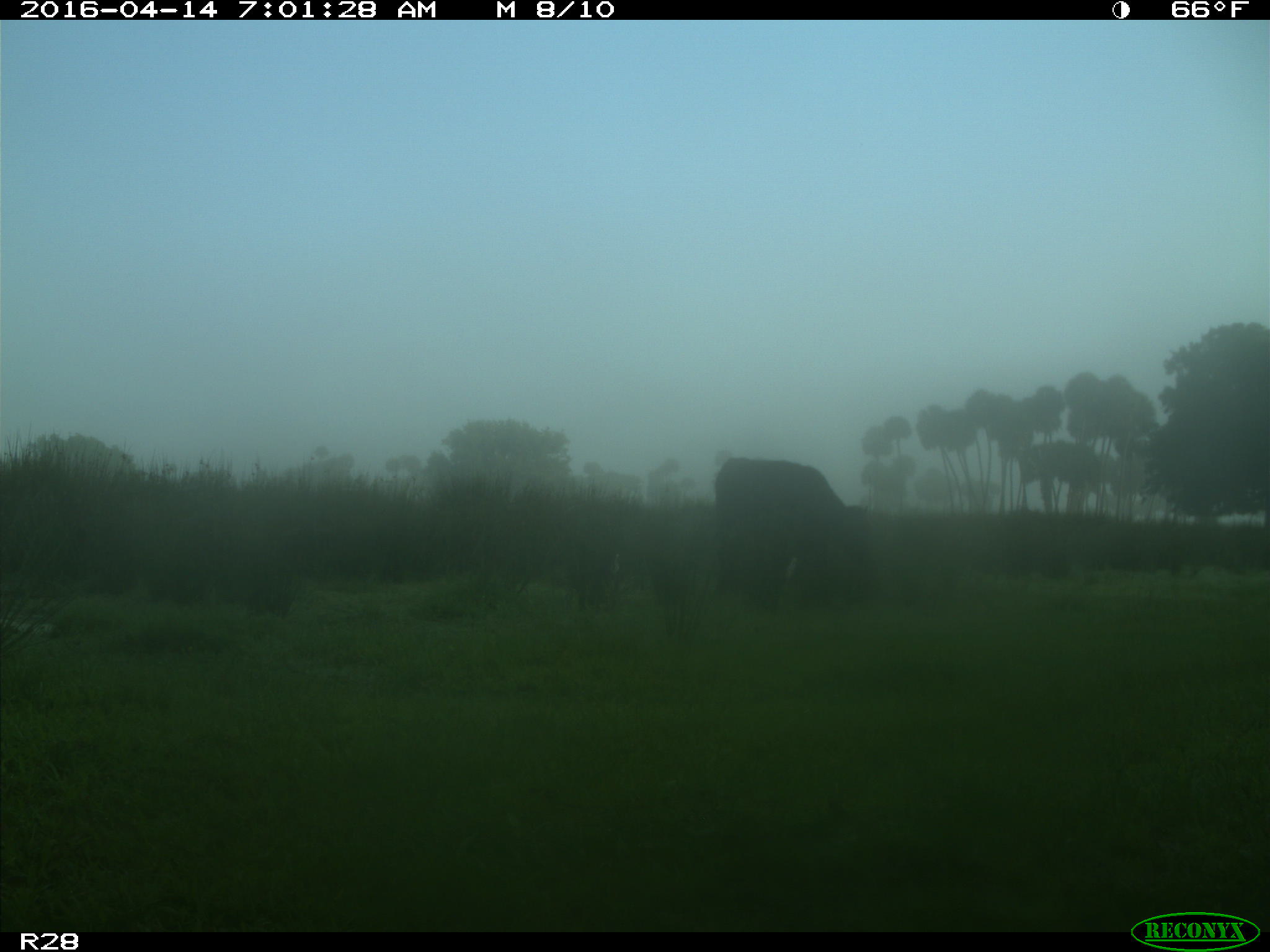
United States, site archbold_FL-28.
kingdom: Animalia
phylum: Chordata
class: Mammalia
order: Artiodactyla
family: Bovidae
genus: Bos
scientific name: Bos taurus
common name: domestic cow